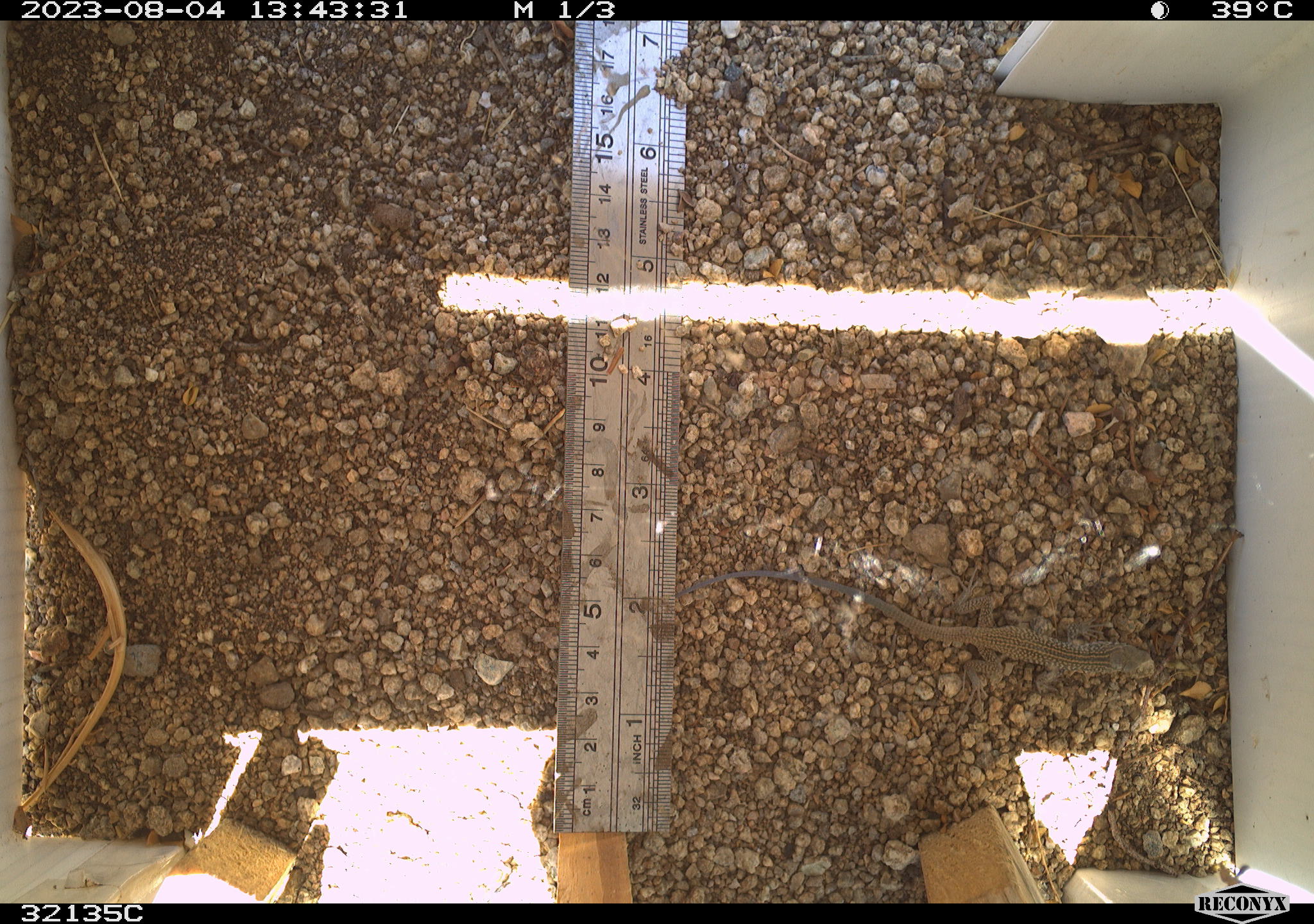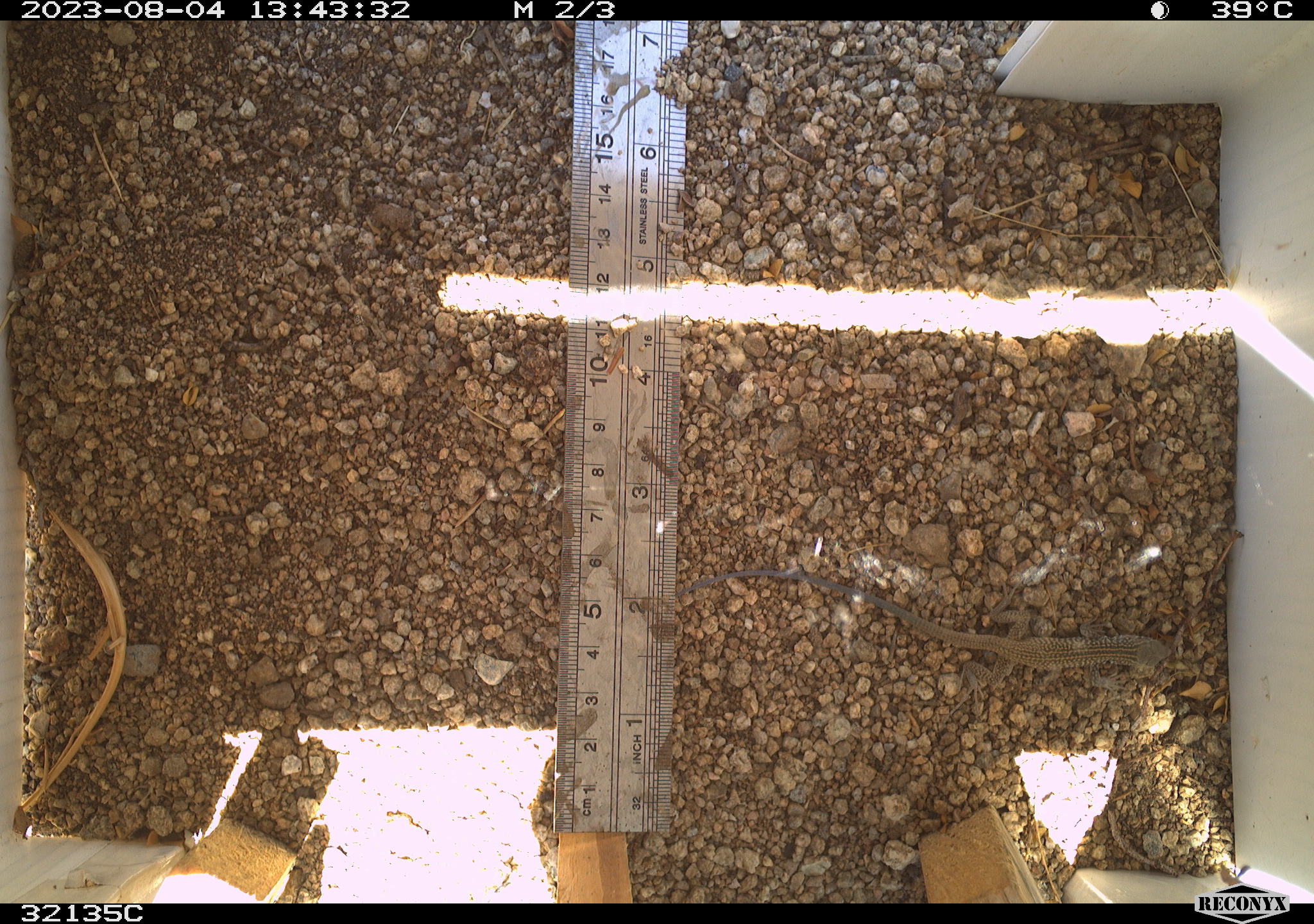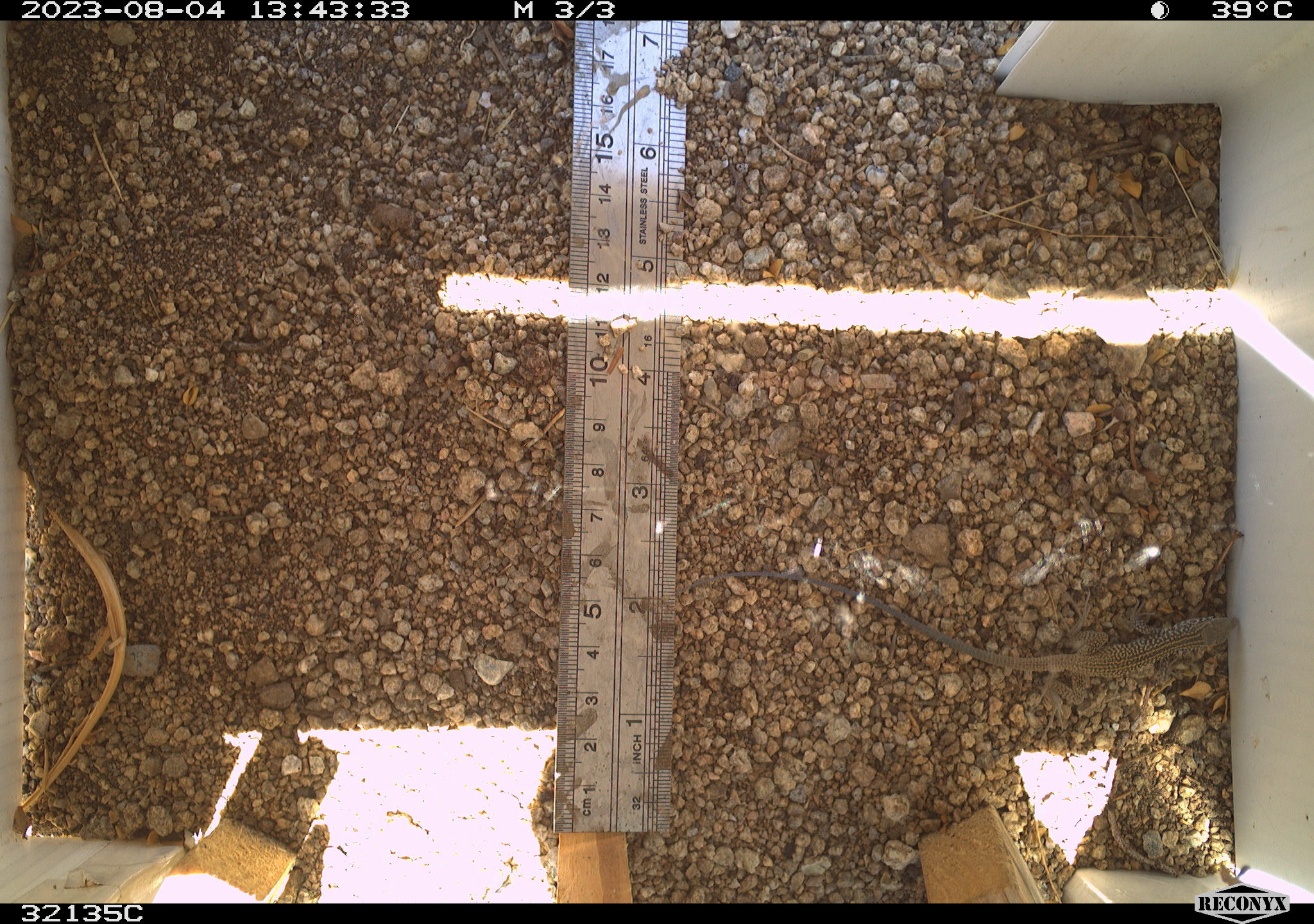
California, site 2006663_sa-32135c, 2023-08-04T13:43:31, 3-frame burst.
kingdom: Animalia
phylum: Chordata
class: Reptilia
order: Squamata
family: Teiidae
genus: Aspidoscelis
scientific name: Aspidoscelis tigris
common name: western whiptail